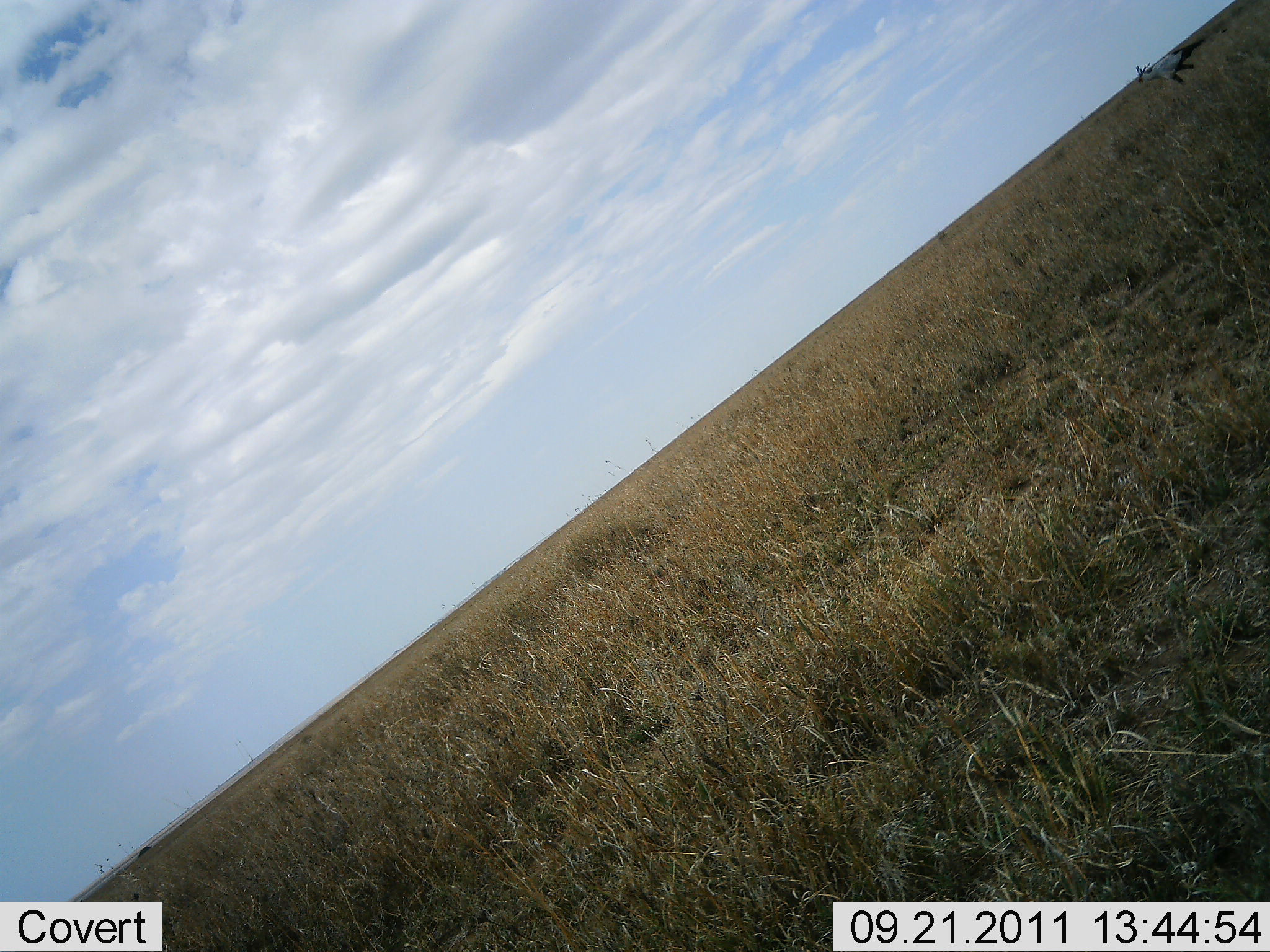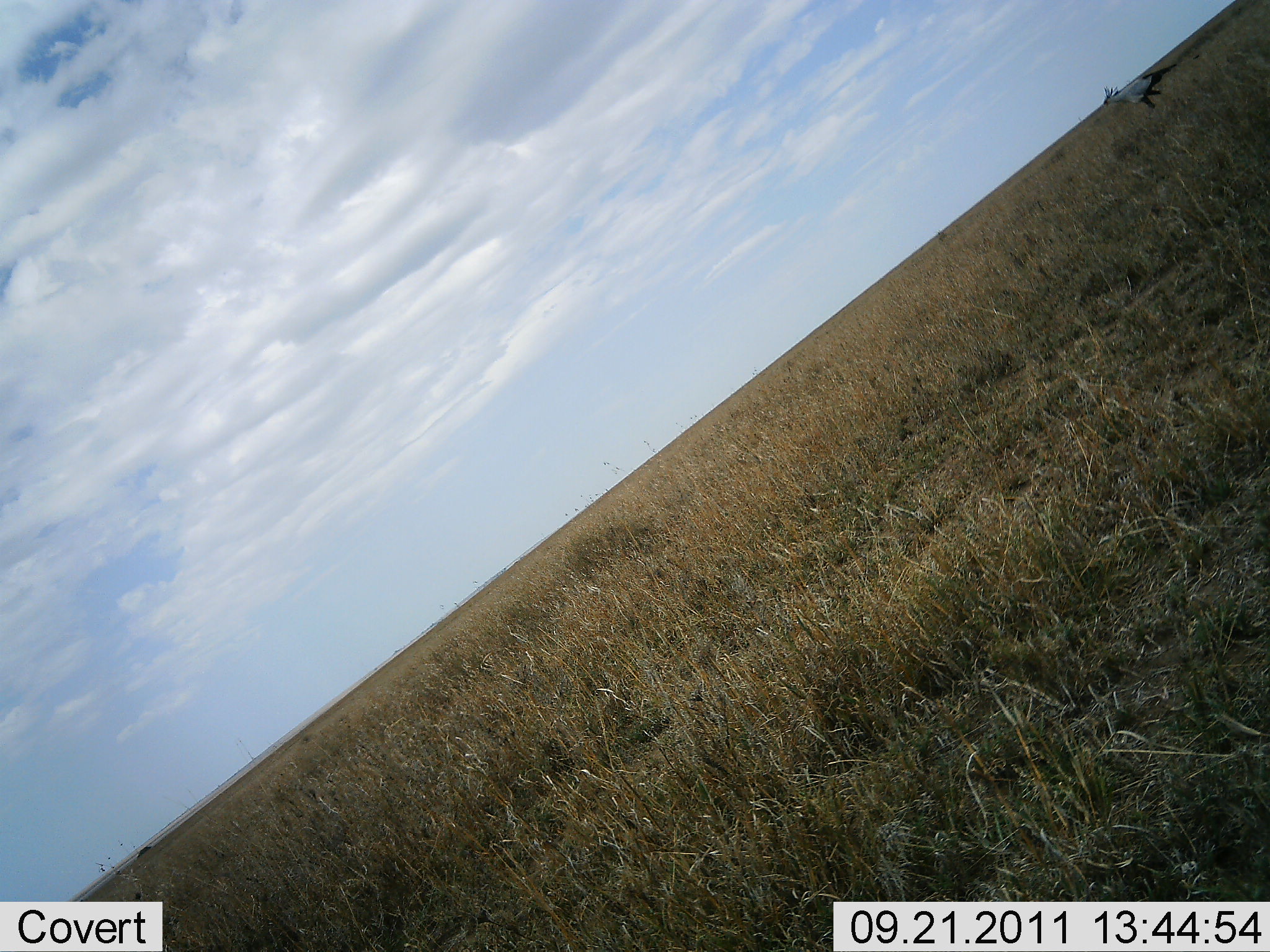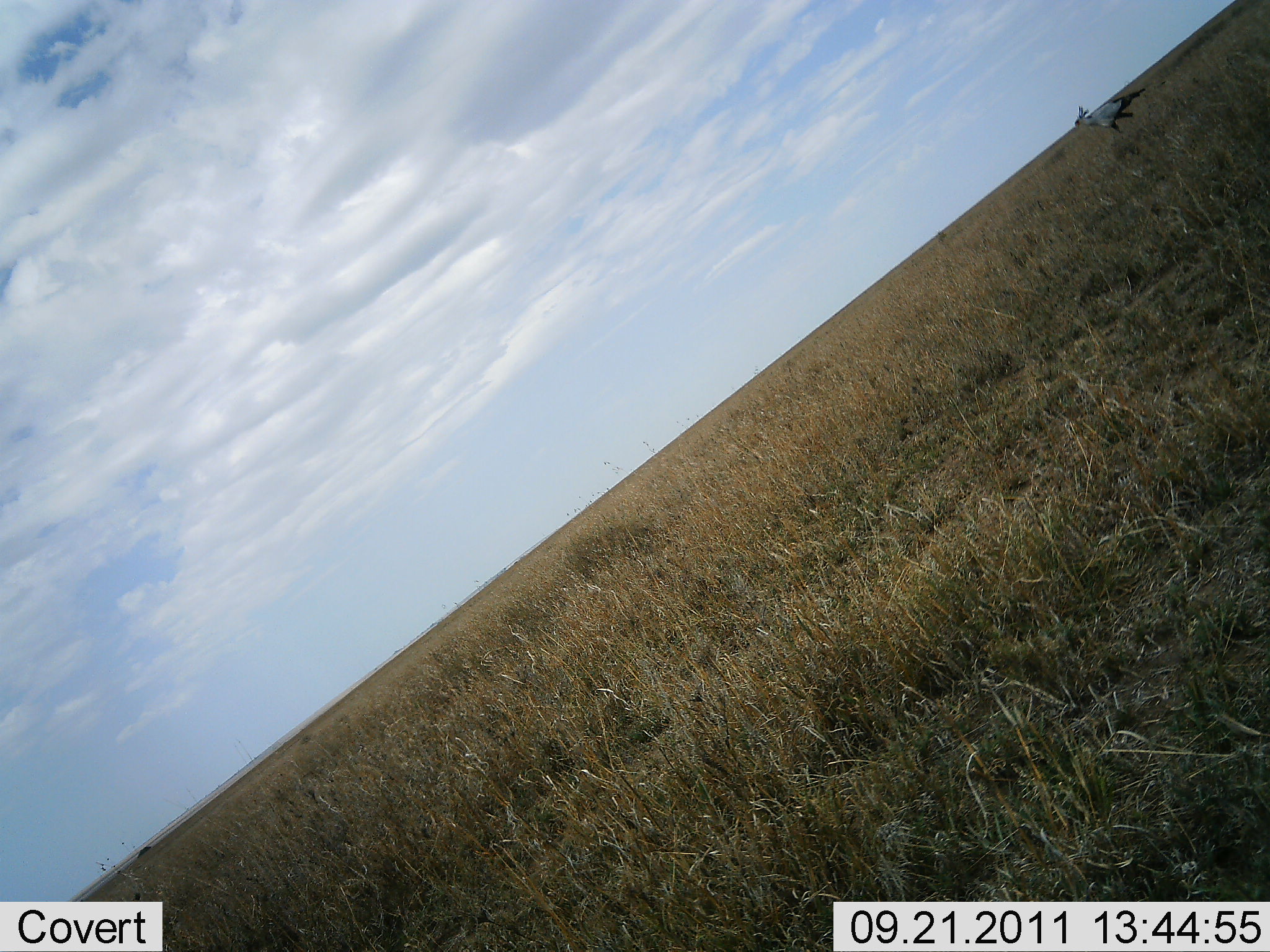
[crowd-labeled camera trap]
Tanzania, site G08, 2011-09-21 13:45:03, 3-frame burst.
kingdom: Animalia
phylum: Chordata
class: Aves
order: Accipitriformes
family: Sagittariidae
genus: Sagittarius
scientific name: Sagittarius serpentarius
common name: secretary bird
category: secretarybird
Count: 1.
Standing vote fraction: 0%.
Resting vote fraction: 0%.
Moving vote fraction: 100%.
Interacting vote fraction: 0%.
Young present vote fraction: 0%.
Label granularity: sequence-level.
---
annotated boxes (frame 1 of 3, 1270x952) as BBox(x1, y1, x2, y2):
animal: BBox(1135, 36, 1205, 89)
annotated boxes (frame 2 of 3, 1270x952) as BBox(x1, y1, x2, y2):
animal: BBox(1102, 62, 1180, 112)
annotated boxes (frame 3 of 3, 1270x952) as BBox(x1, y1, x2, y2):
animal: BBox(1073, 87, 1148, 133)